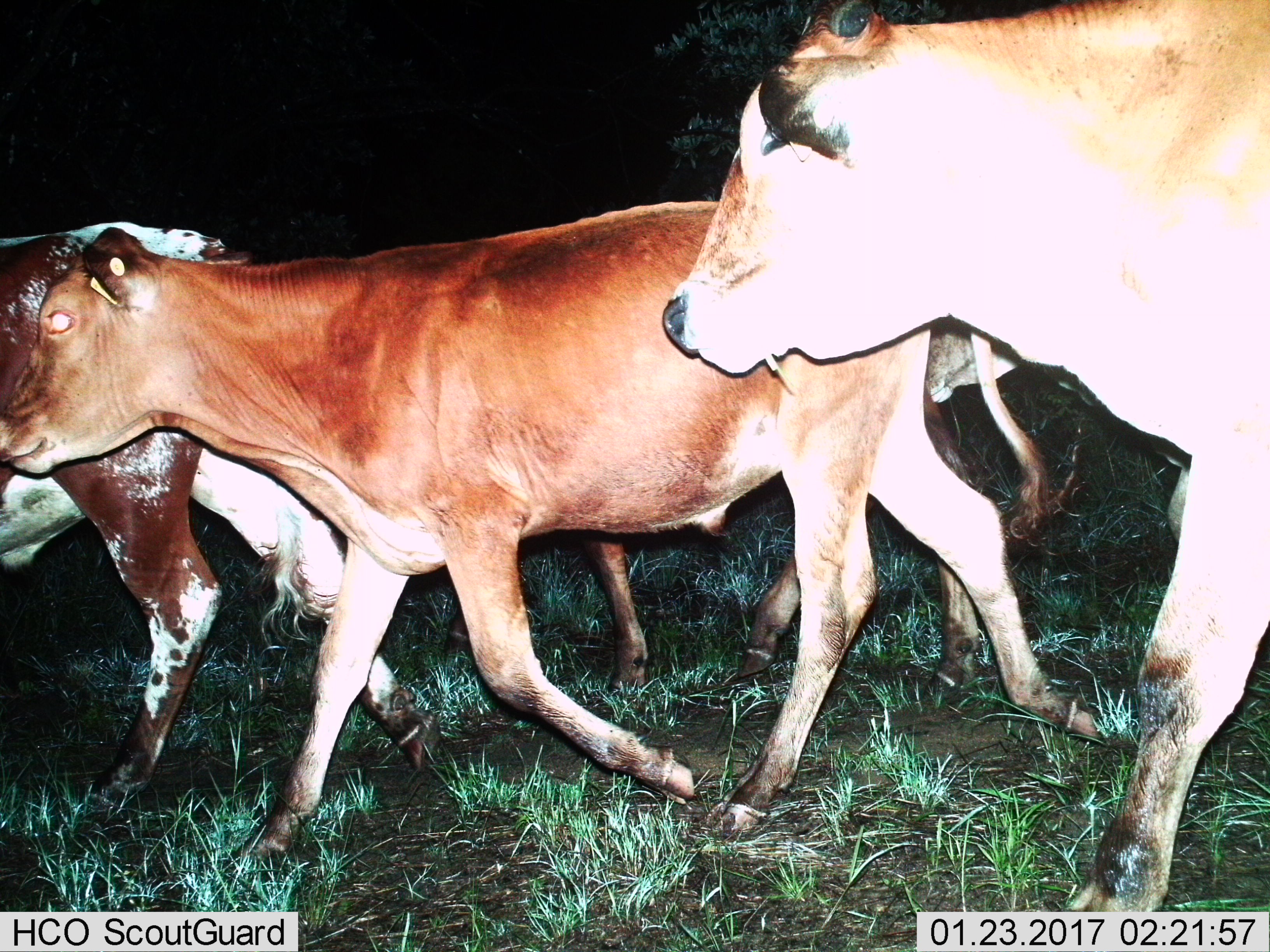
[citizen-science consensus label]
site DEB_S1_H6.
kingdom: Animalia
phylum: Chordata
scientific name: Vertebrata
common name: domestic animal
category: domesticanimal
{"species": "domesticanimal (domestic animal) (Vertebrata)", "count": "5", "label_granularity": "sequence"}